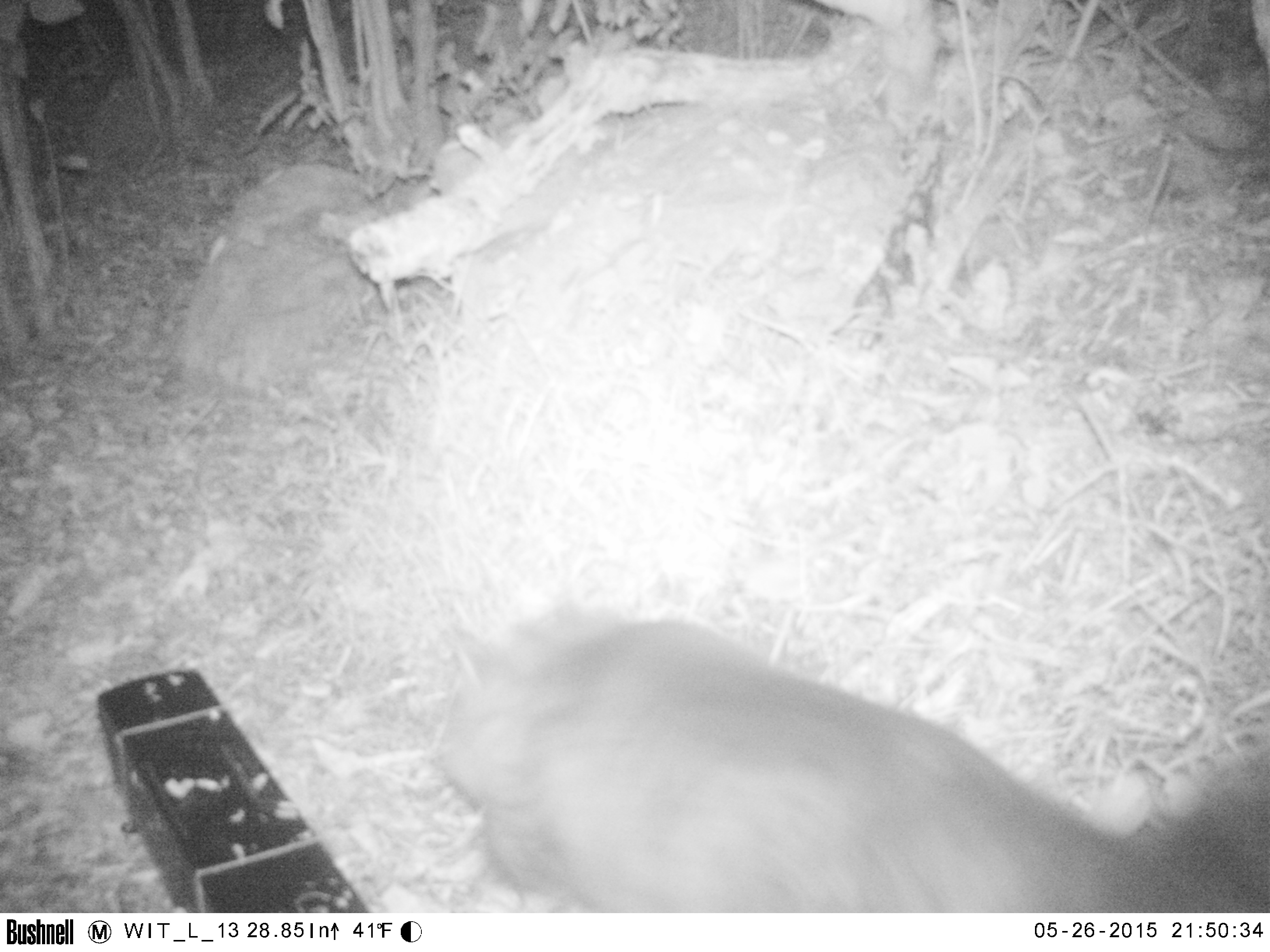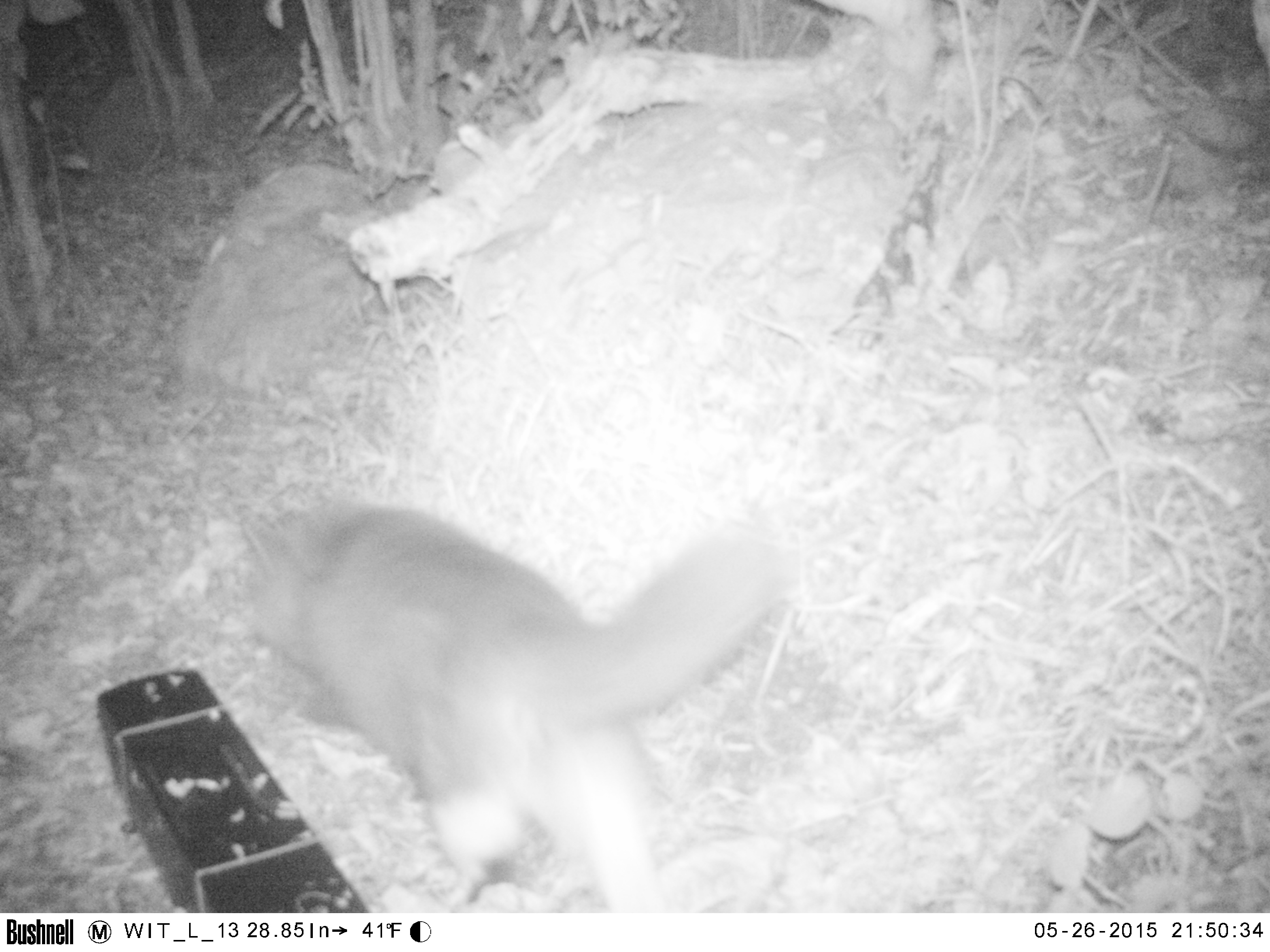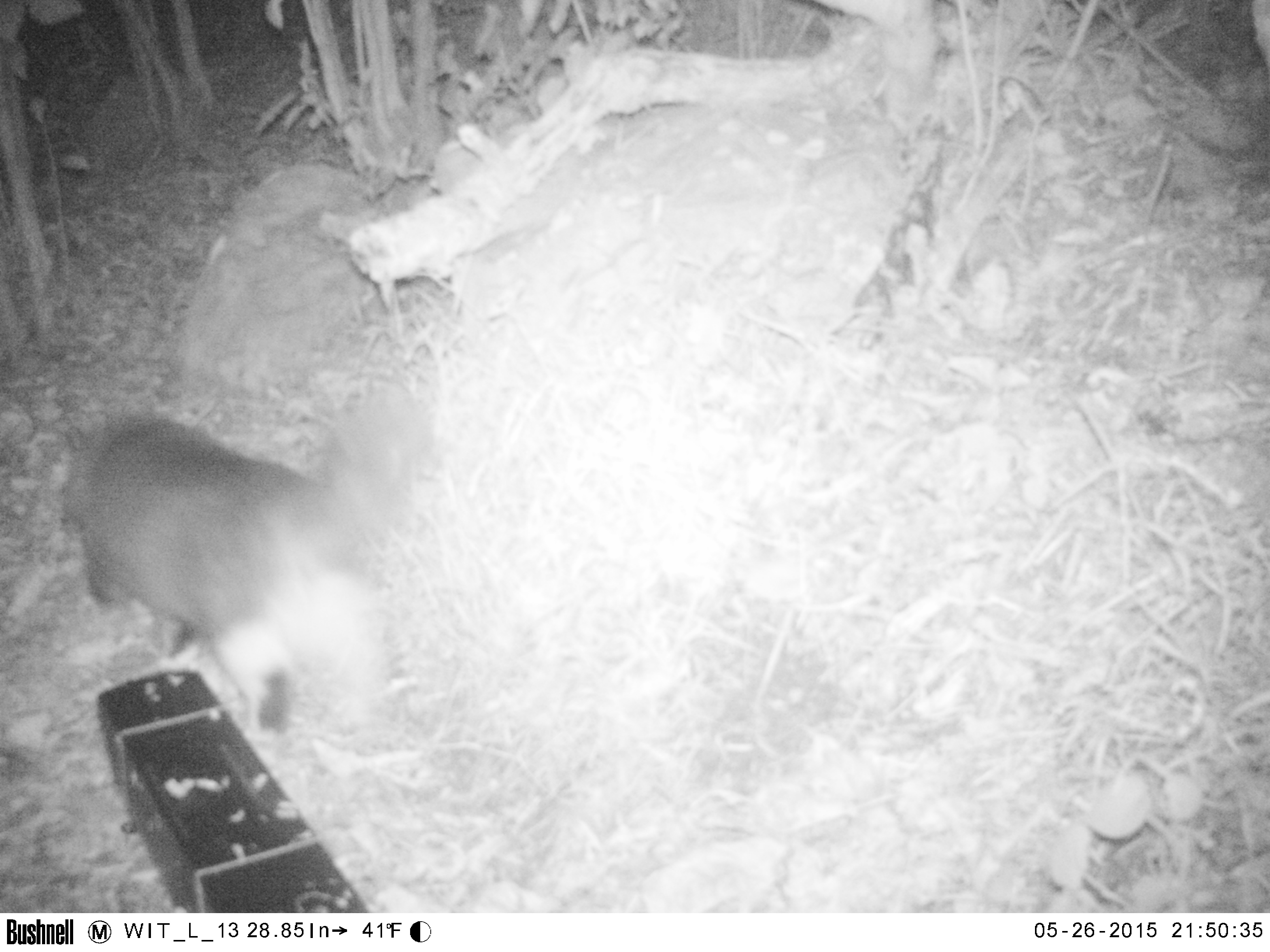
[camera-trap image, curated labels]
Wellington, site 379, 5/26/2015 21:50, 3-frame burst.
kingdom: Animalia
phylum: Chordata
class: Mammalia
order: Carnivora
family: Felidae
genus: Felis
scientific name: Felis catus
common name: cat